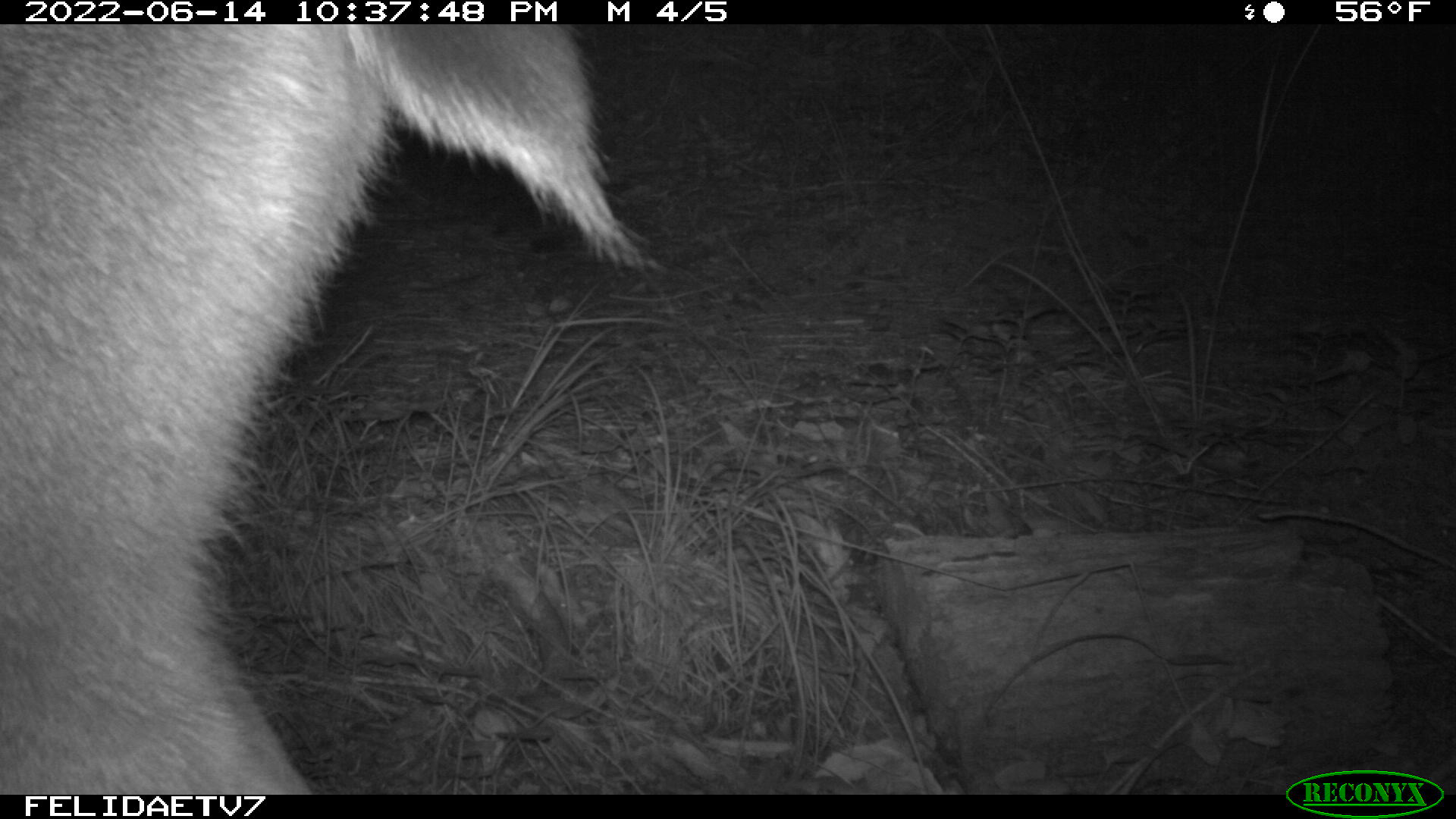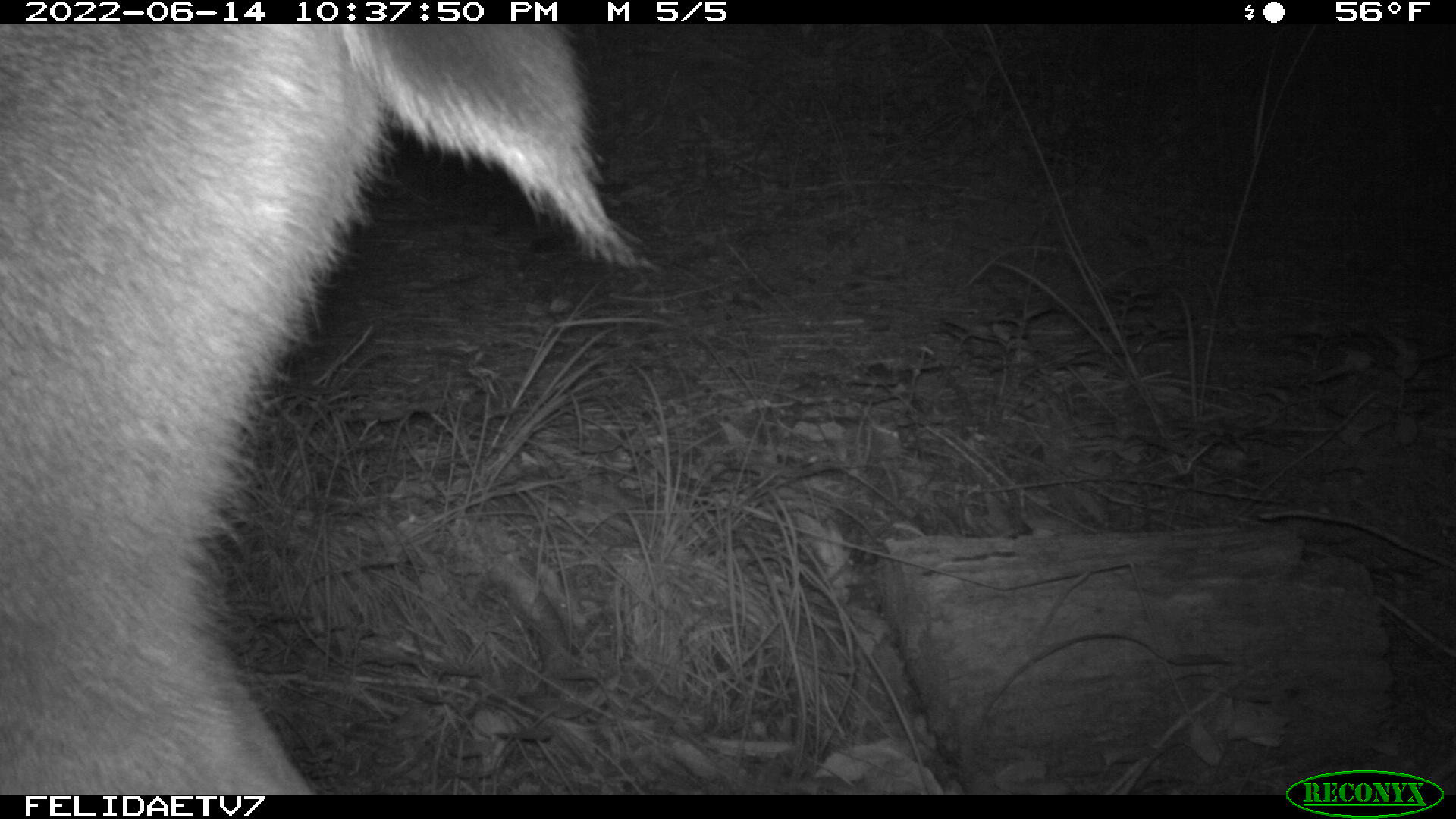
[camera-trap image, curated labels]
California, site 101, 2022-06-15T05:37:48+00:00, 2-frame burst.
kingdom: Animalia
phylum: Chordata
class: Mammalia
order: Artiodactyla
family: Cervidae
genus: Odocoileus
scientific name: Odocoileus hemionus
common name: mule deer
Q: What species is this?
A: Mule deer (Odocoileus hemionus).